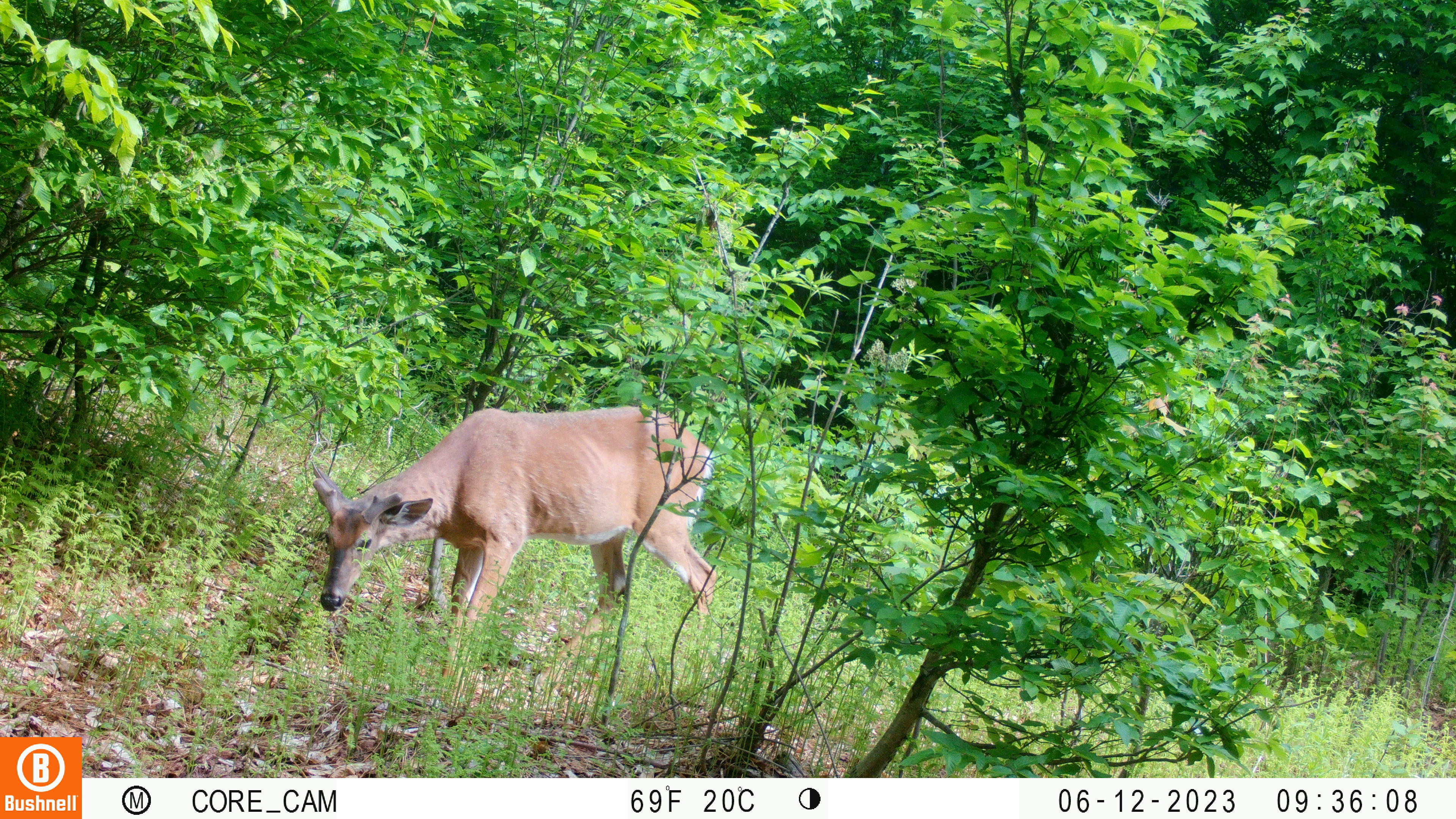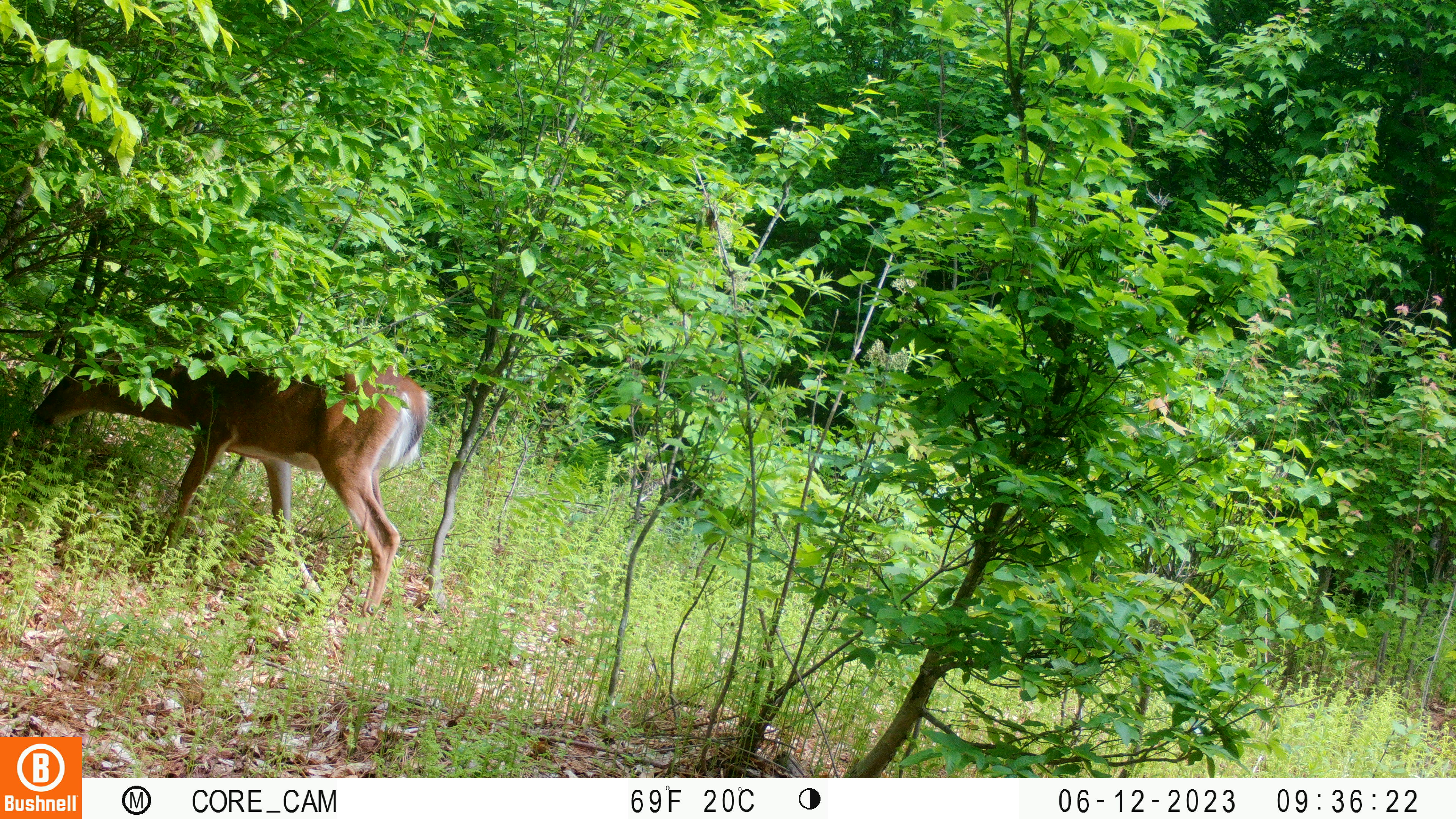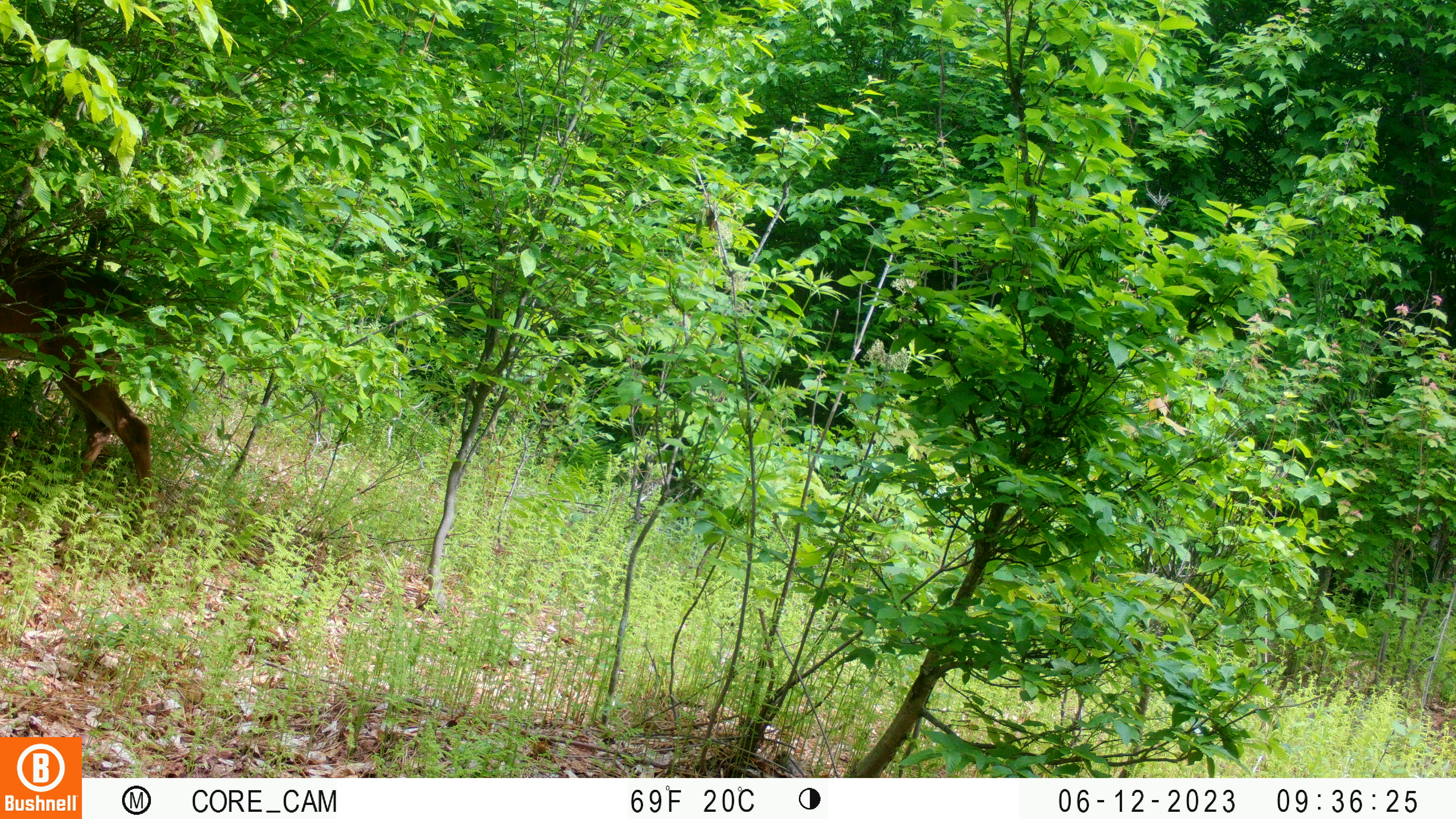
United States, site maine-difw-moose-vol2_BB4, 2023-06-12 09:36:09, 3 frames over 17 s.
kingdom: Animalia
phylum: Chordata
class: Mammalia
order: Artiodactyla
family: Cervidae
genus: Odocoileus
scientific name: Odocoileus virginianus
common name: white-tailed deer